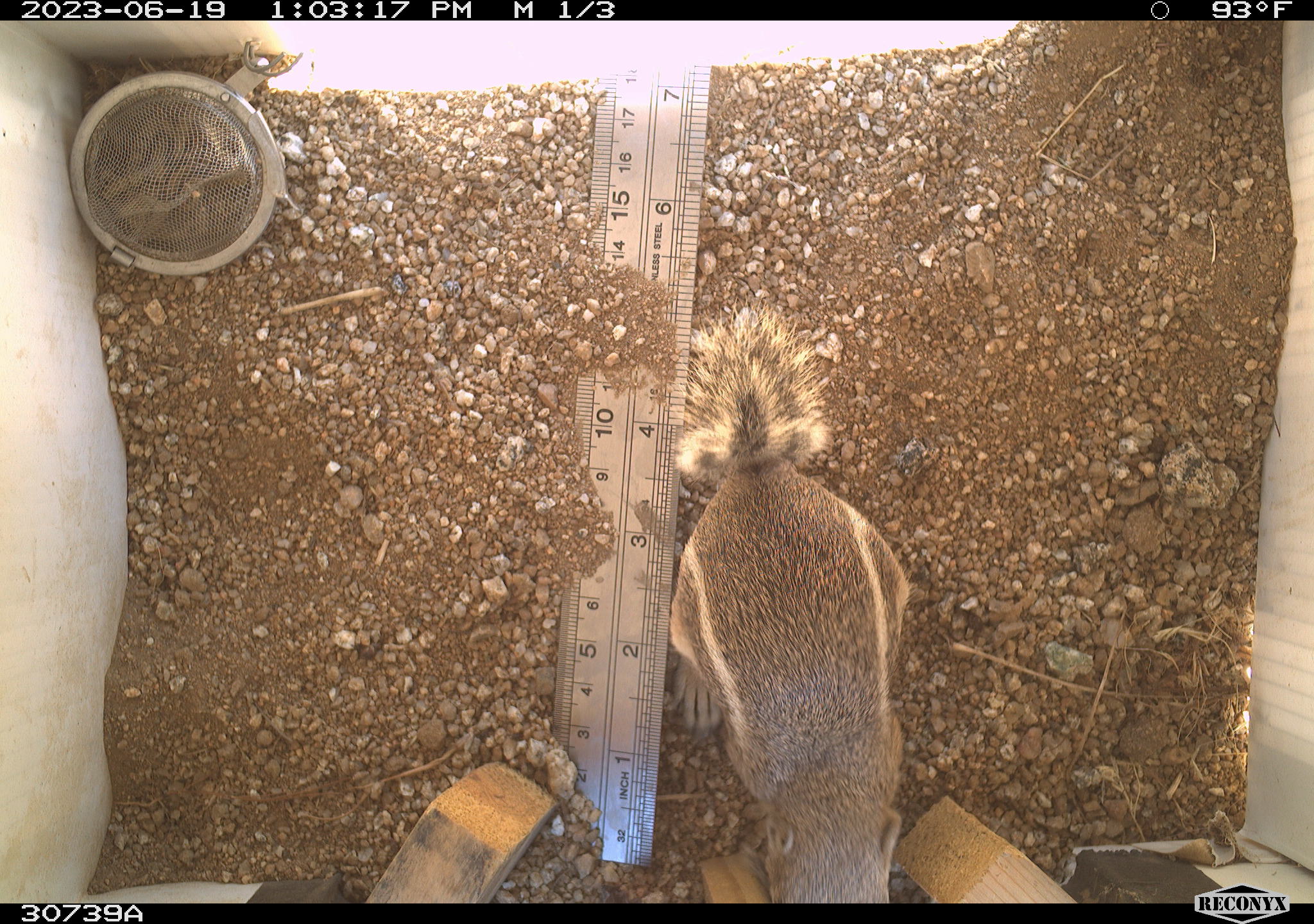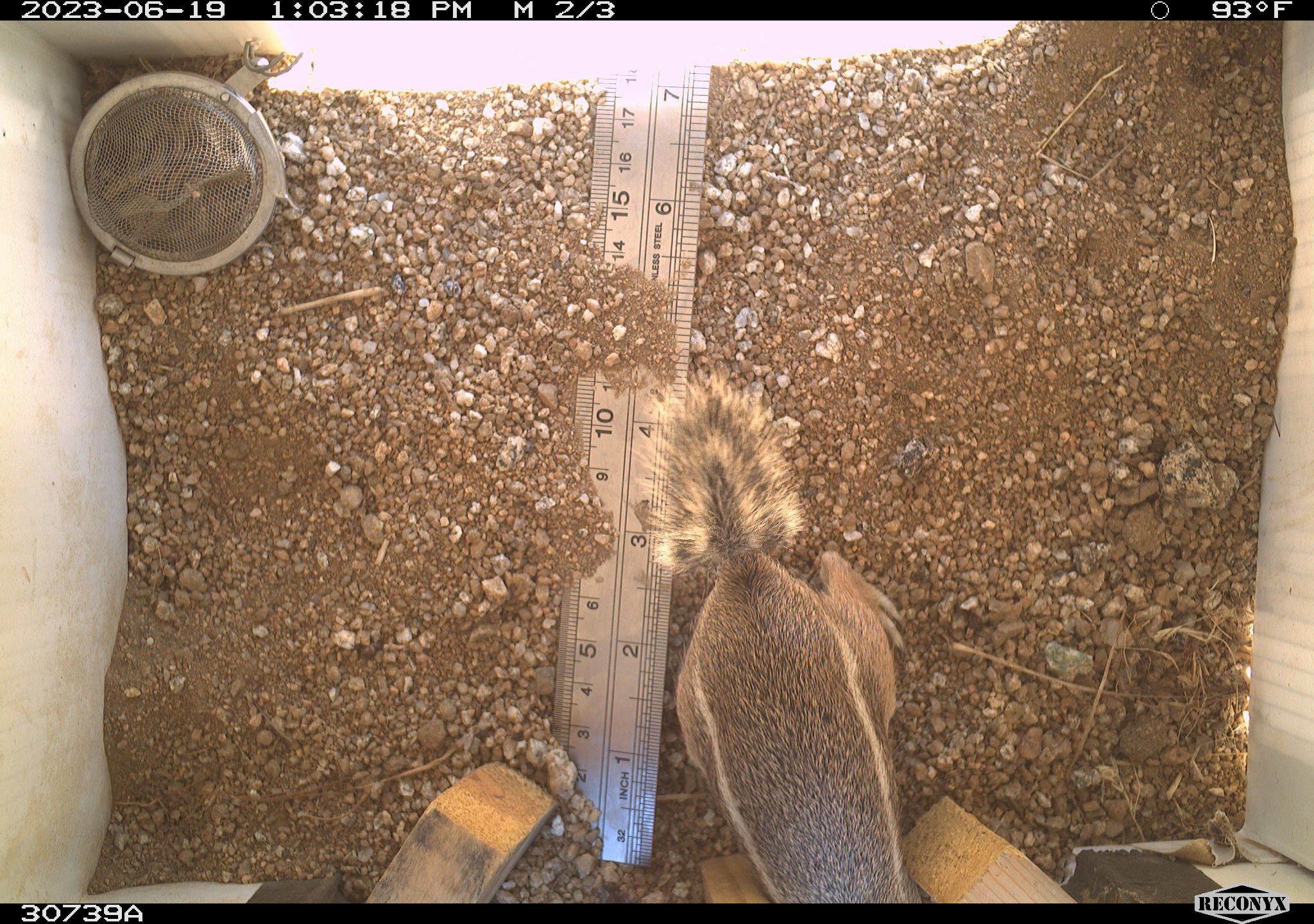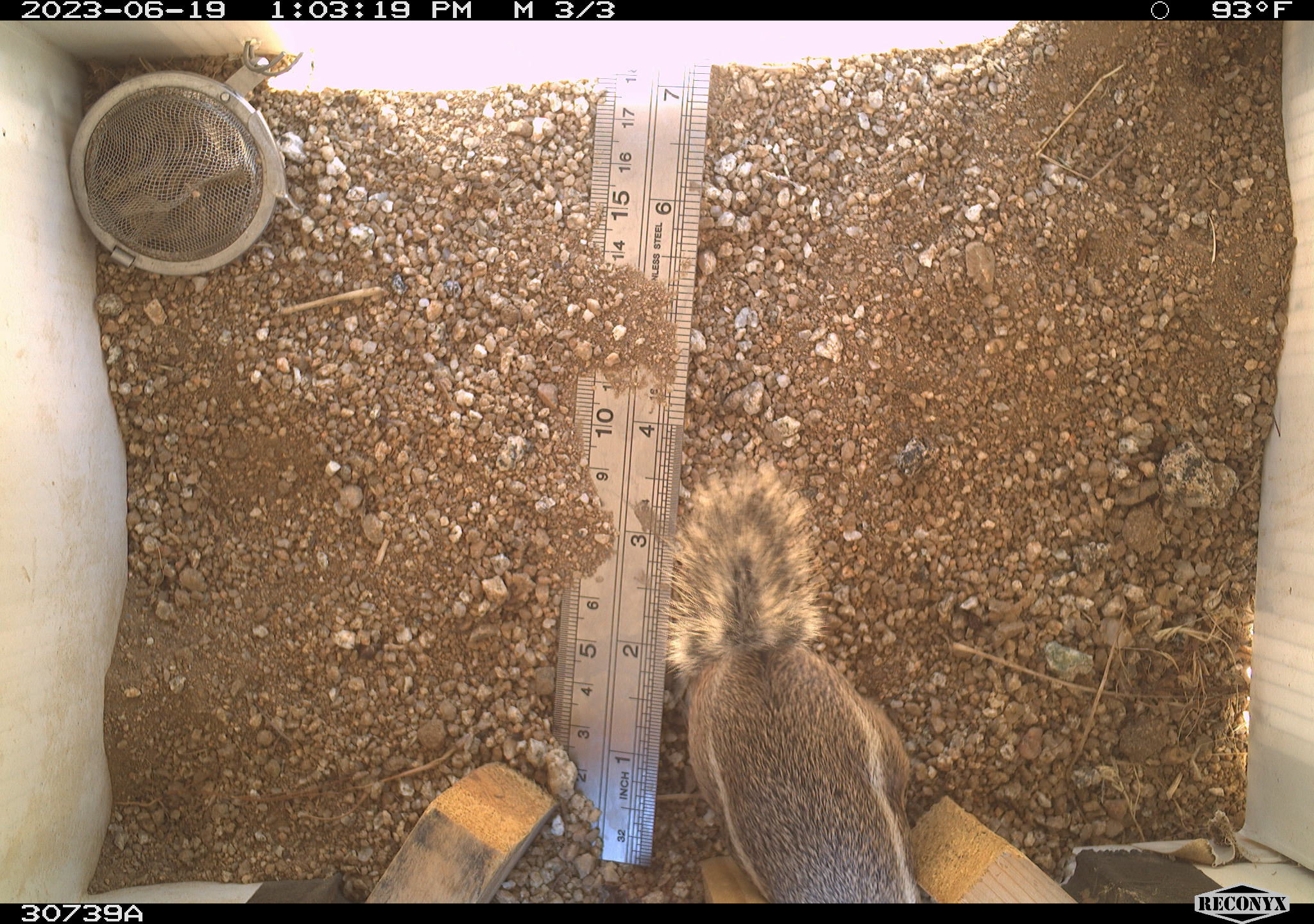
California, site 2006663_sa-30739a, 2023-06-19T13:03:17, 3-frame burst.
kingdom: Animalia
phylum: Chordata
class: Mammalia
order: Rodentia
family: Sciuridae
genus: Ammospermophilus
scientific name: Ammospermophilus leucurus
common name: white-tailed antelope squirrel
White-tailed antelope squirrel (Ammospermophilus leucurus).